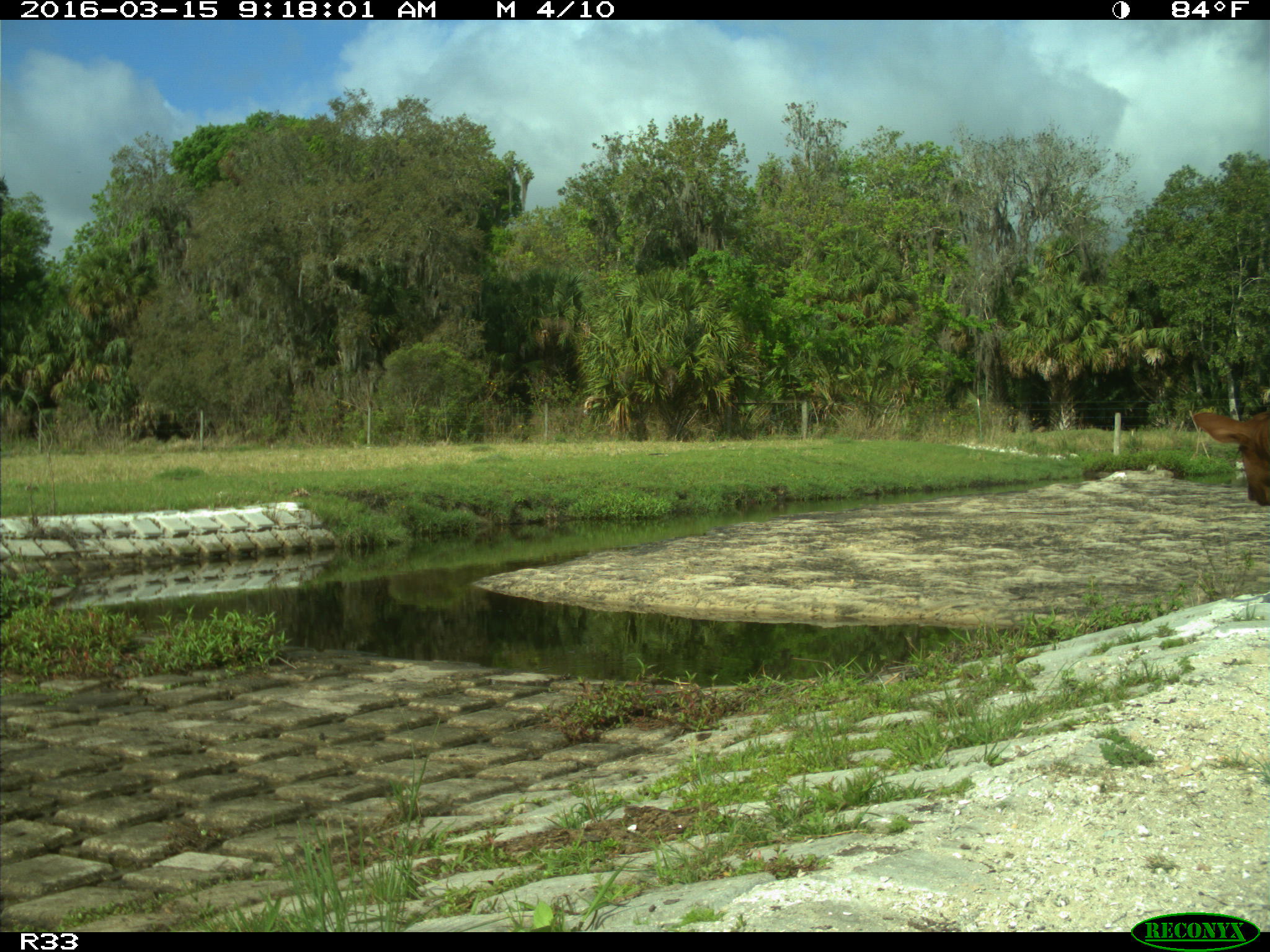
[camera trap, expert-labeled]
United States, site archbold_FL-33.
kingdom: Animalia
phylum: Chordata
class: Mammalia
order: Artiodactyla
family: Bovidae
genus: Bos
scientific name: Bos taurus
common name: domestic cow